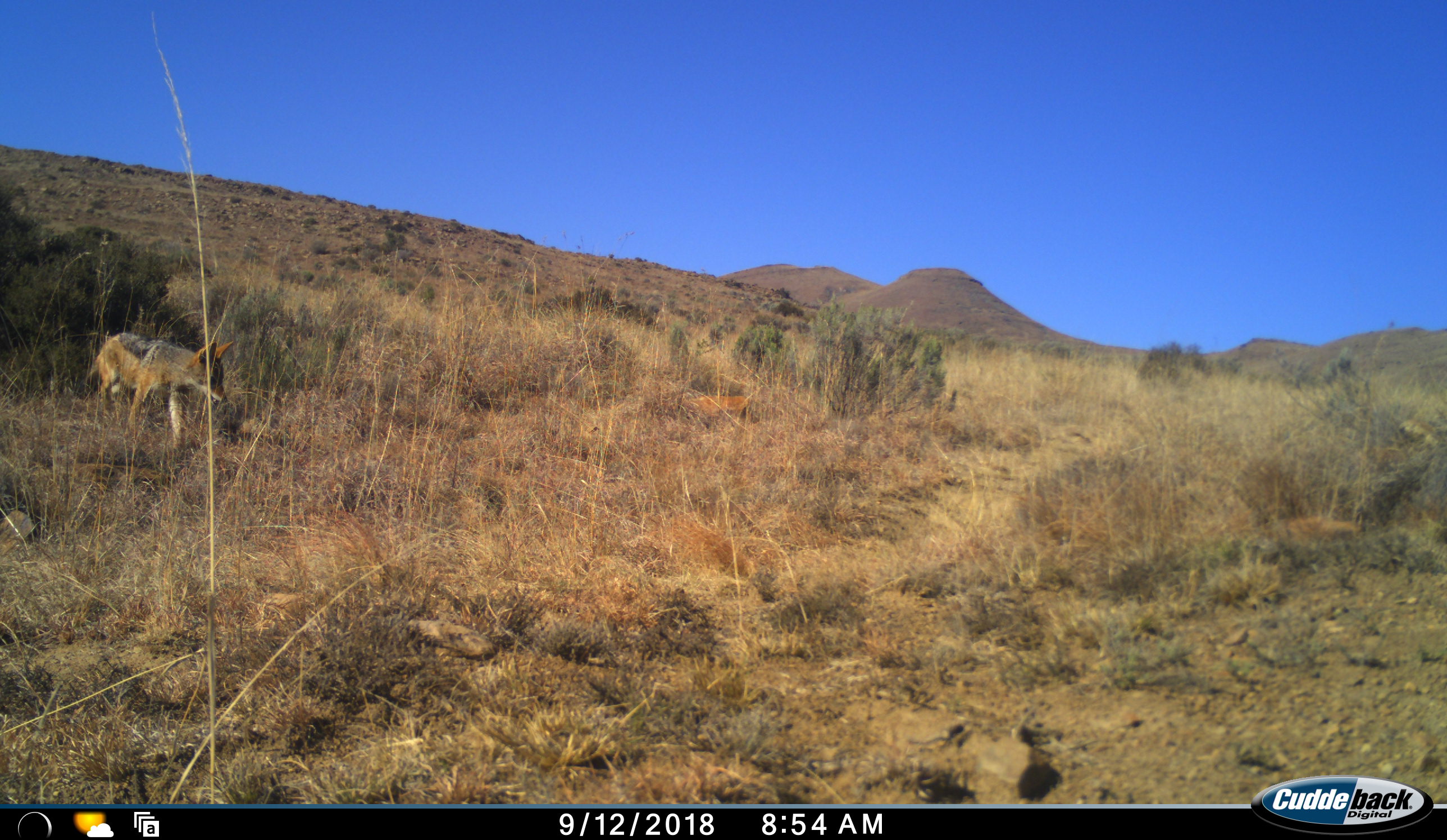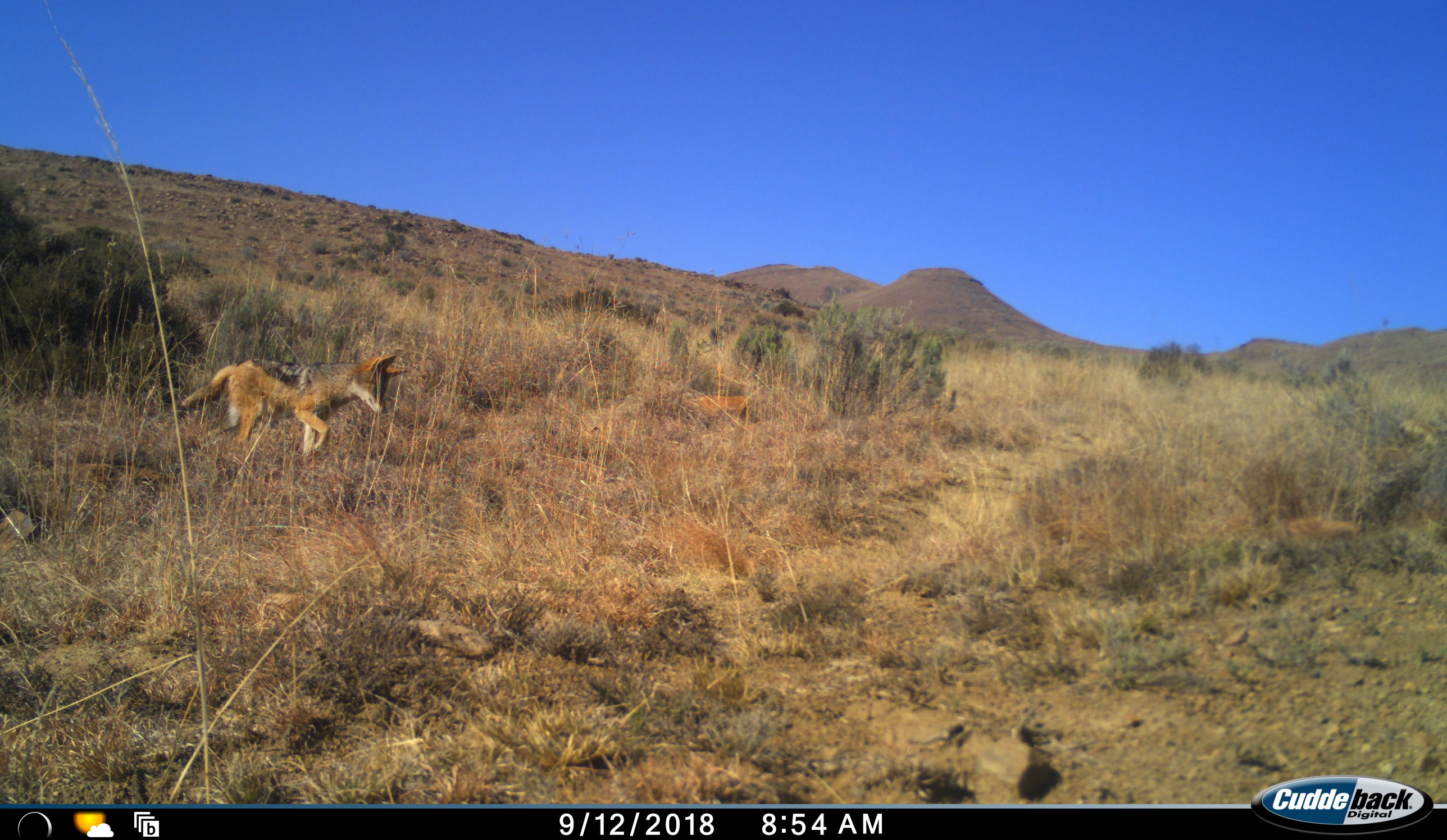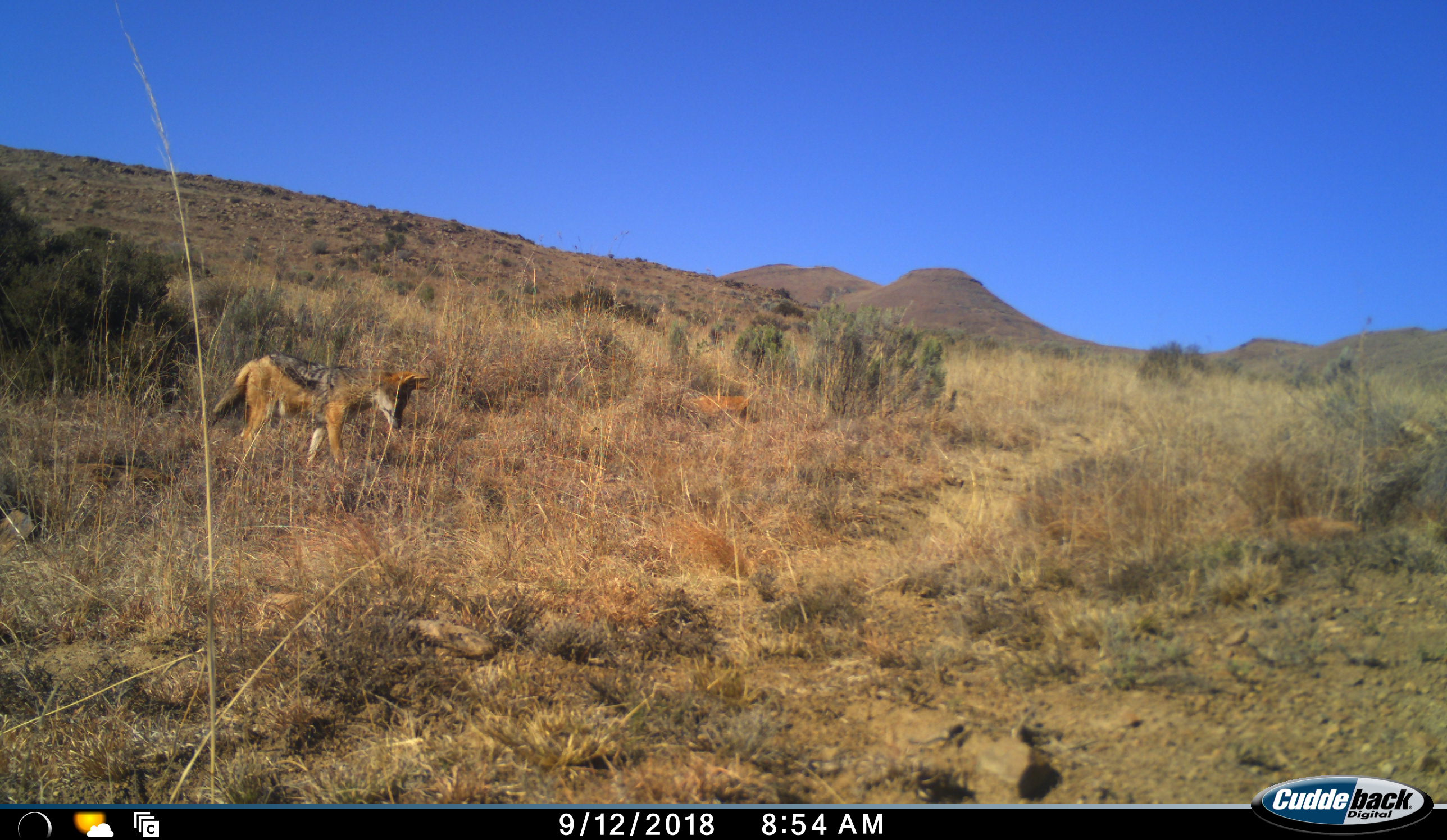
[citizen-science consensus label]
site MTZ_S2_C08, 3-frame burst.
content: unidentified animal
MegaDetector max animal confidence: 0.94